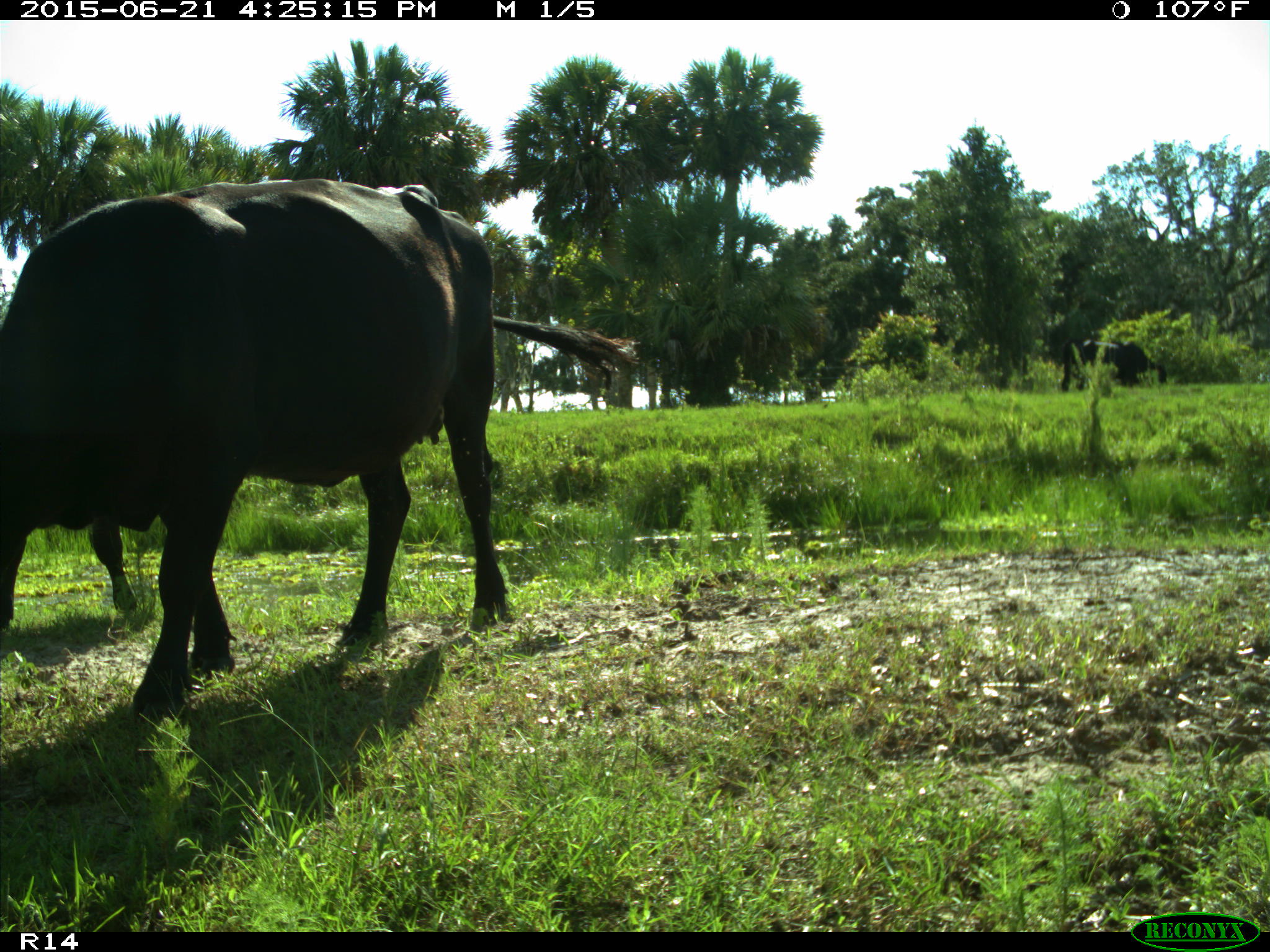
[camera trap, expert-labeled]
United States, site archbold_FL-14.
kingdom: Animalia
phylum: Chordata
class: Mammalia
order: Artiodactyla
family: Bovidae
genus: Bos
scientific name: Bos taurus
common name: domestic cow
Bos taurus (domestic cow).